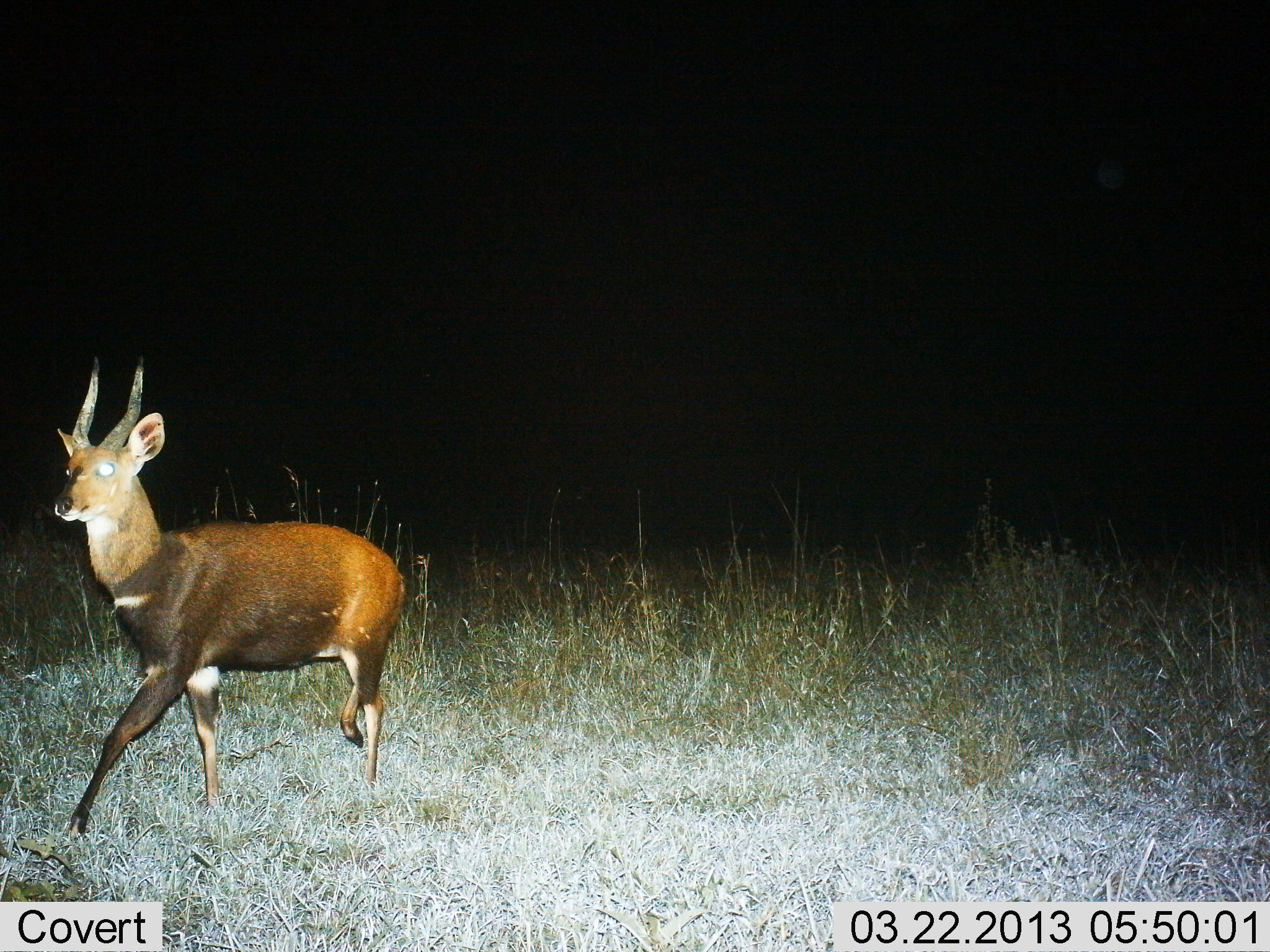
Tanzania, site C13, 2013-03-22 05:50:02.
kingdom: Animalia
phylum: Chordata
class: Mammalia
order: Artiodactyla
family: Bovidae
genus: Tragelaphus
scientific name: Tragelaphus scriptus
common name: bushbuck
Bushbuck (Tragelaphus scriptus), count 1. Behavior (volunteer vote fractions): standing 0%, resting 0%, moving 100%, interacting 0%. Young present (vote fraction): 0%. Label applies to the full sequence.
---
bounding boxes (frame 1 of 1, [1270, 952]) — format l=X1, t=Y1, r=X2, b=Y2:
animal: l=52, t=356, r=407, b=841